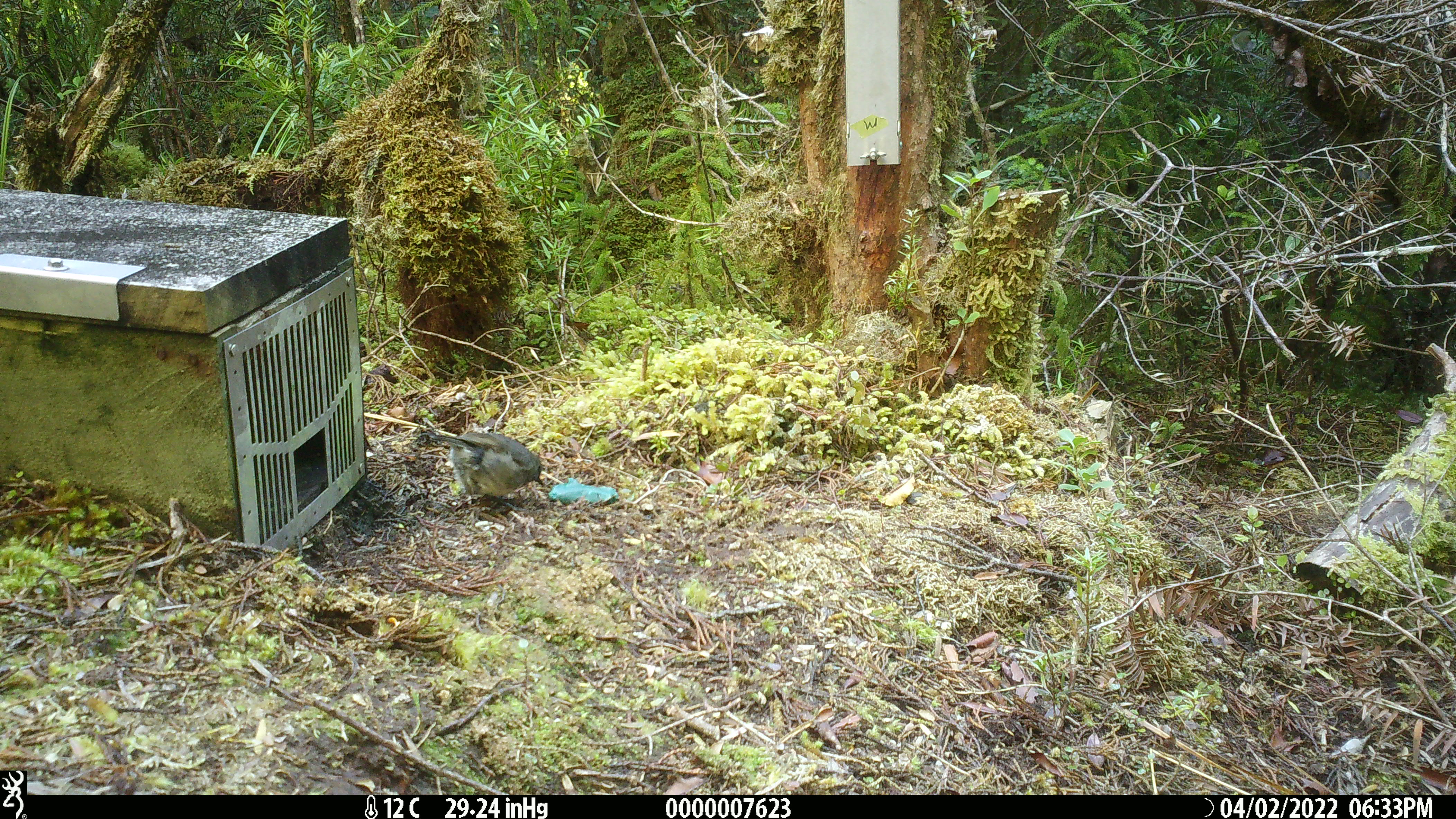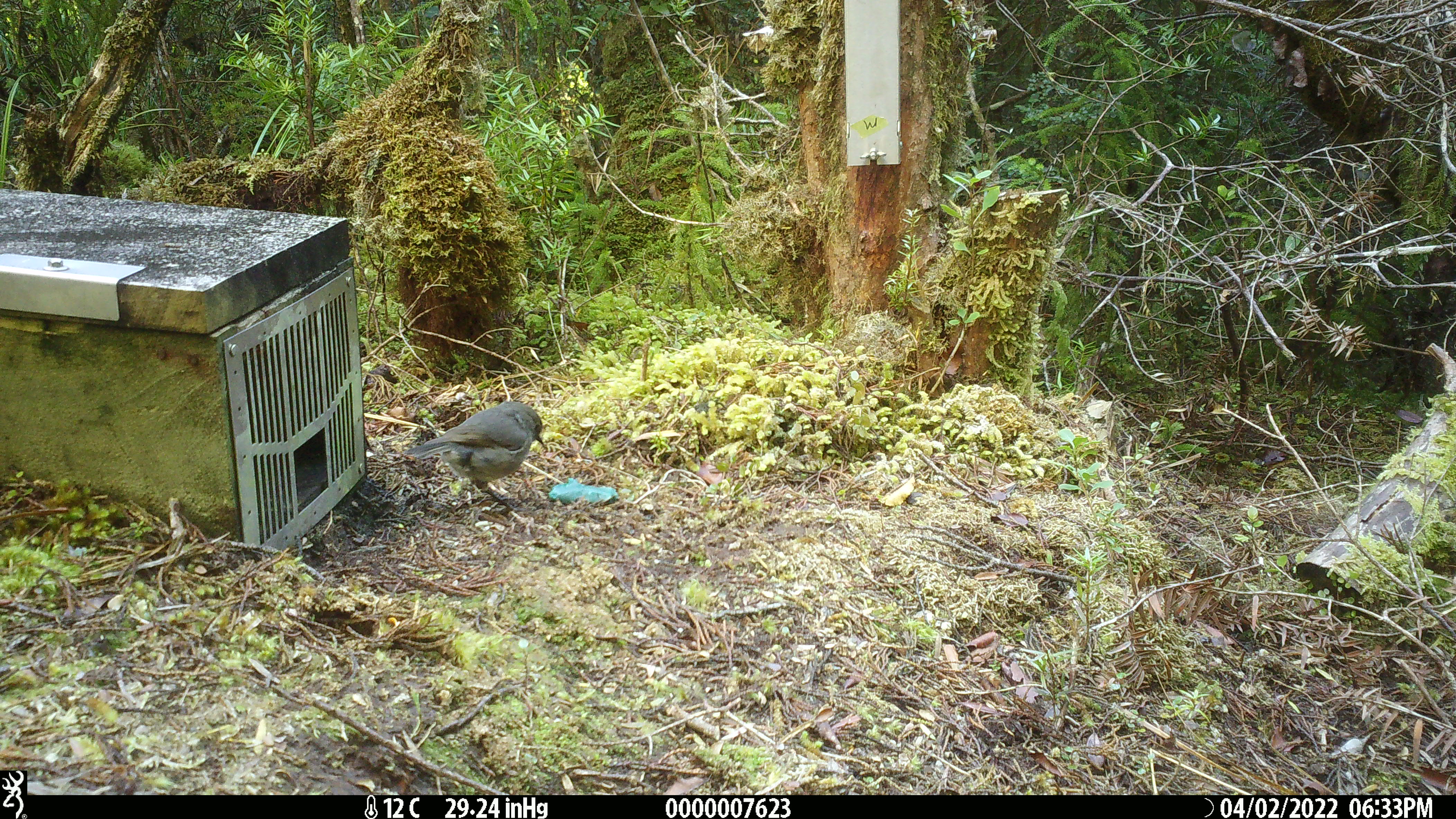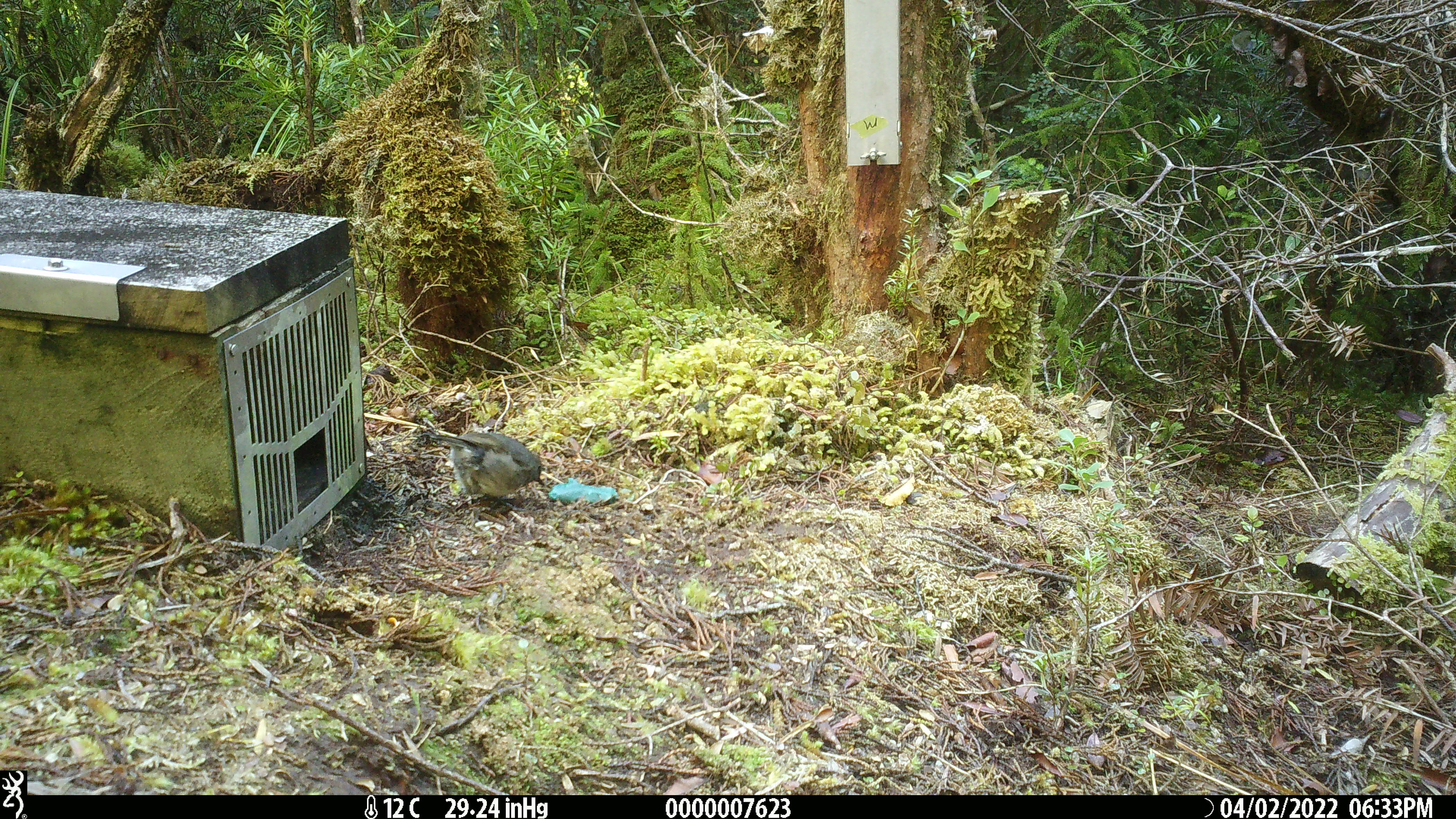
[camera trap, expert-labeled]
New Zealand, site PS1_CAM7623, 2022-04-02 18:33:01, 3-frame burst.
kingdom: Animalia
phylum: Chordata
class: Aves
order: Passeriformes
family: Petroicidae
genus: Petroica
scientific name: Petroica australis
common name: new zealand robin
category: robin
Robin (new zealand robin) (Petroica australis).